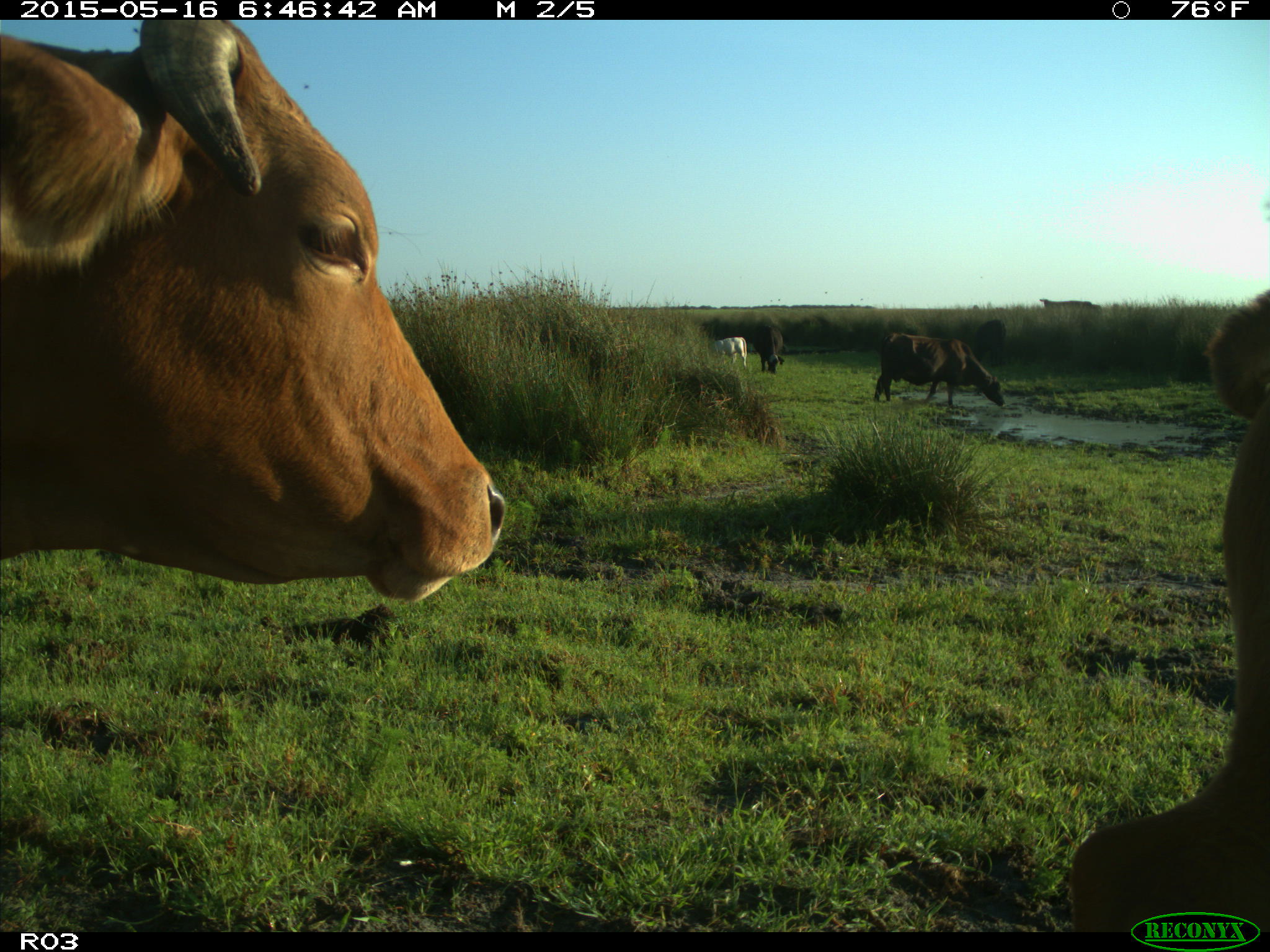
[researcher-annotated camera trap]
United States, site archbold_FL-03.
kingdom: Animalia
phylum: Chordata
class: Mammalia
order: Artiodactyla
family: Bovidae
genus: Bos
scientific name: Bos taurus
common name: domestic cow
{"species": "Bos taurus (domestic cow)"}